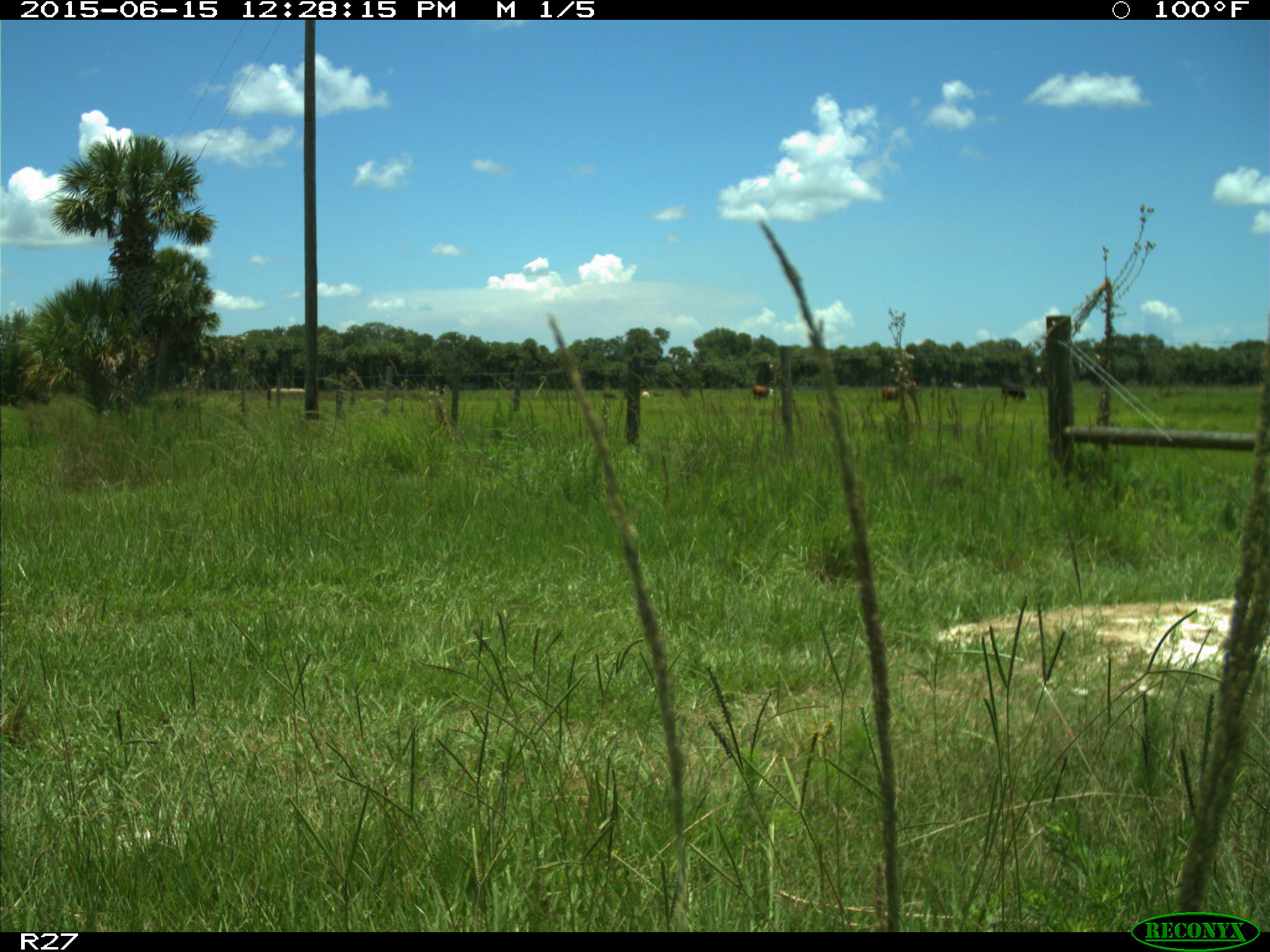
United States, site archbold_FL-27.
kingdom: Animalia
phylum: Chordata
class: Mammalia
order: Artiodactyla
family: Bovidae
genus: Bos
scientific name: Bos taurus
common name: domestic cow